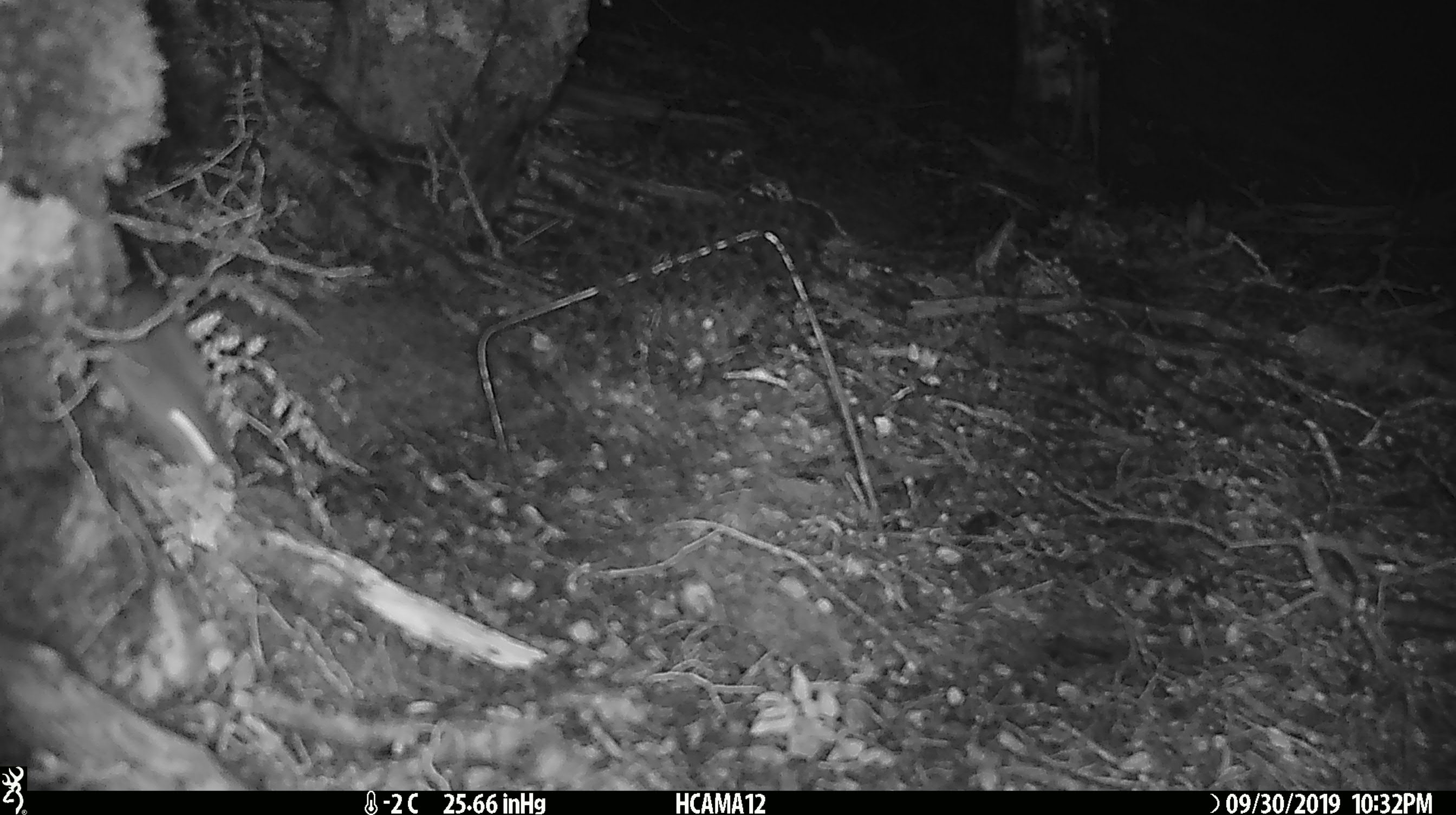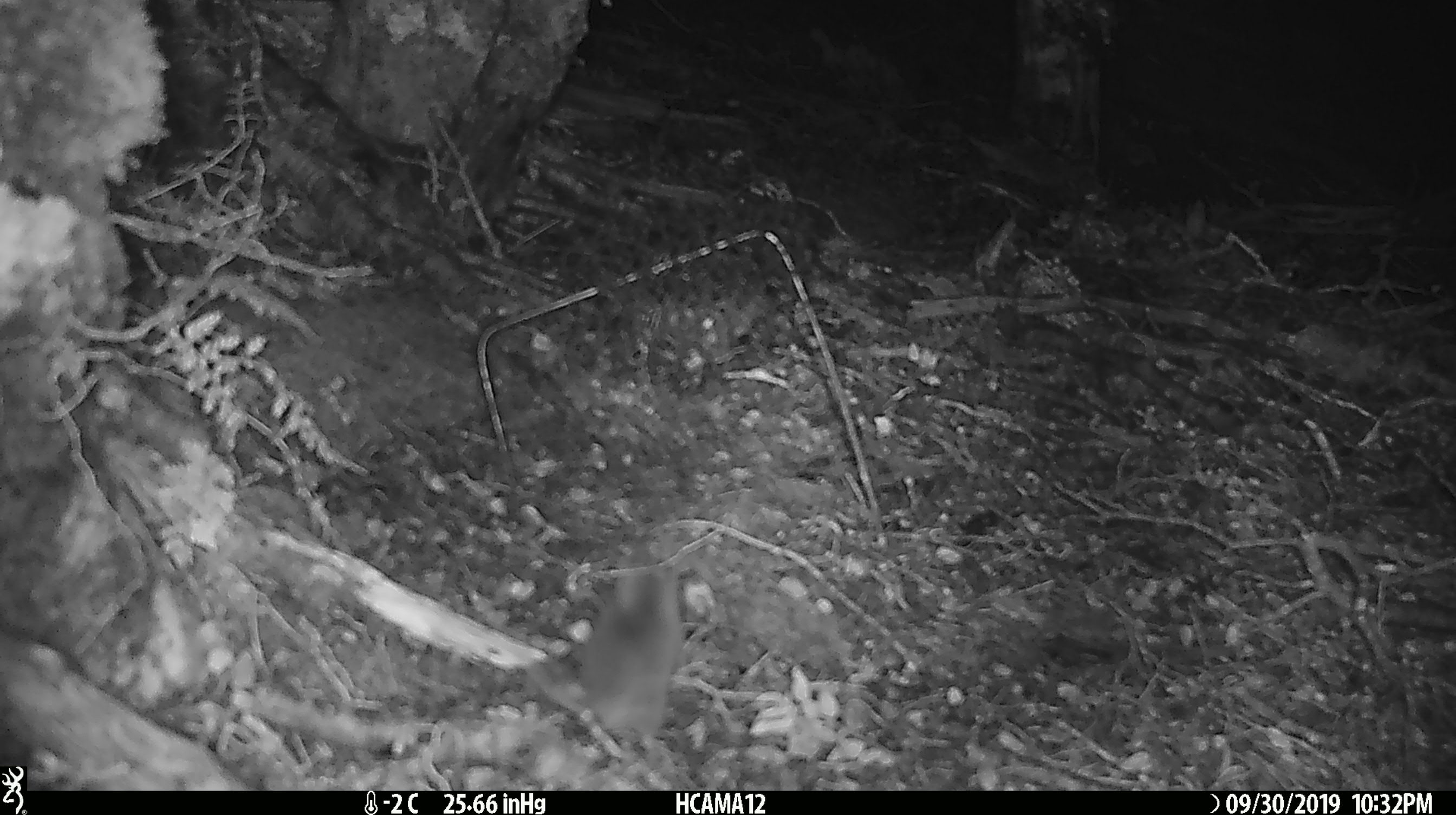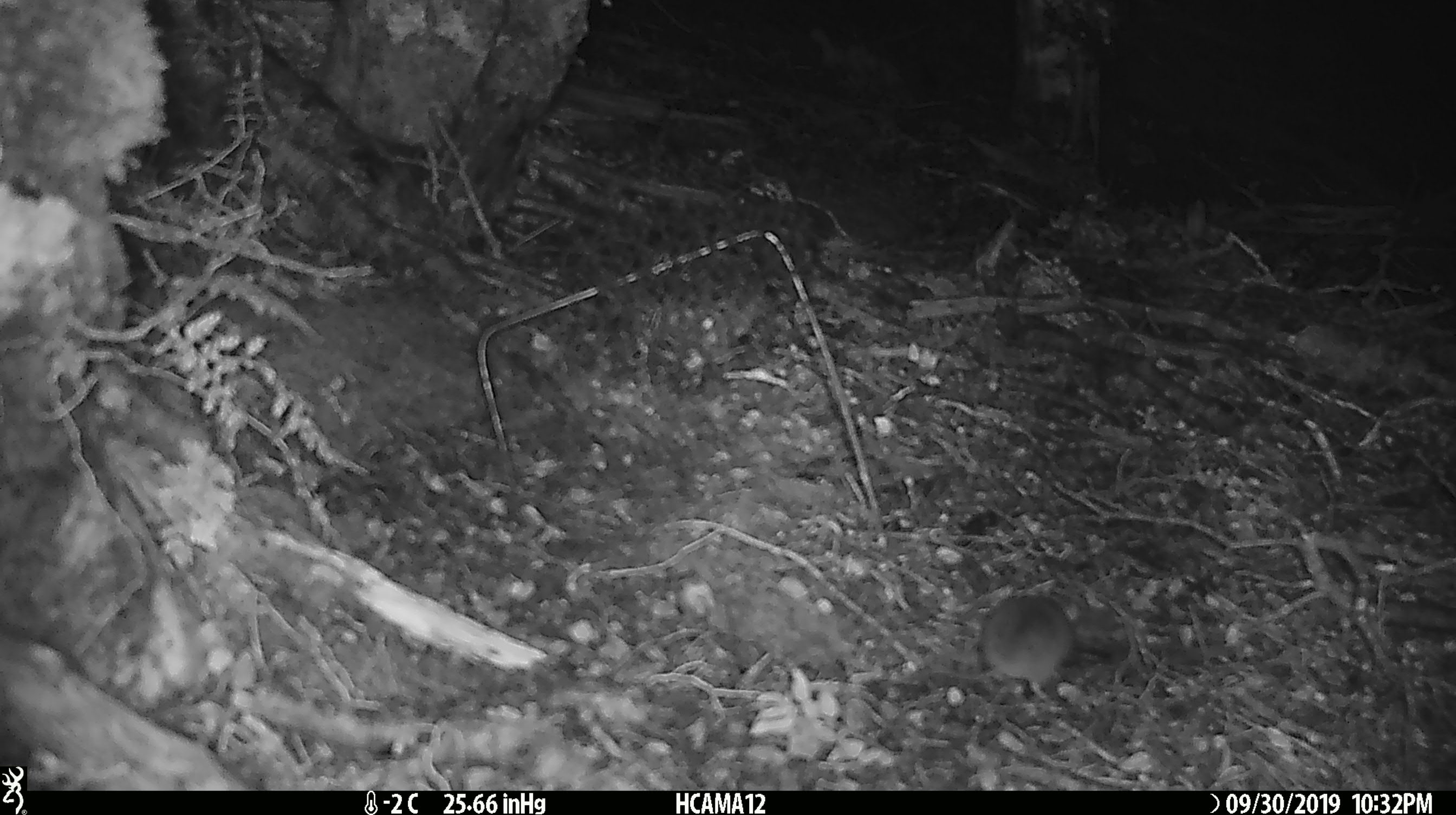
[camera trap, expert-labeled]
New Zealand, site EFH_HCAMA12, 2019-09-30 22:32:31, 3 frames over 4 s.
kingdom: Animalia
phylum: Chordata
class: Mammalia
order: Rodentia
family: Muridae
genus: Mus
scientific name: Mus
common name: mouse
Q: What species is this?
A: Mouse (Mus).